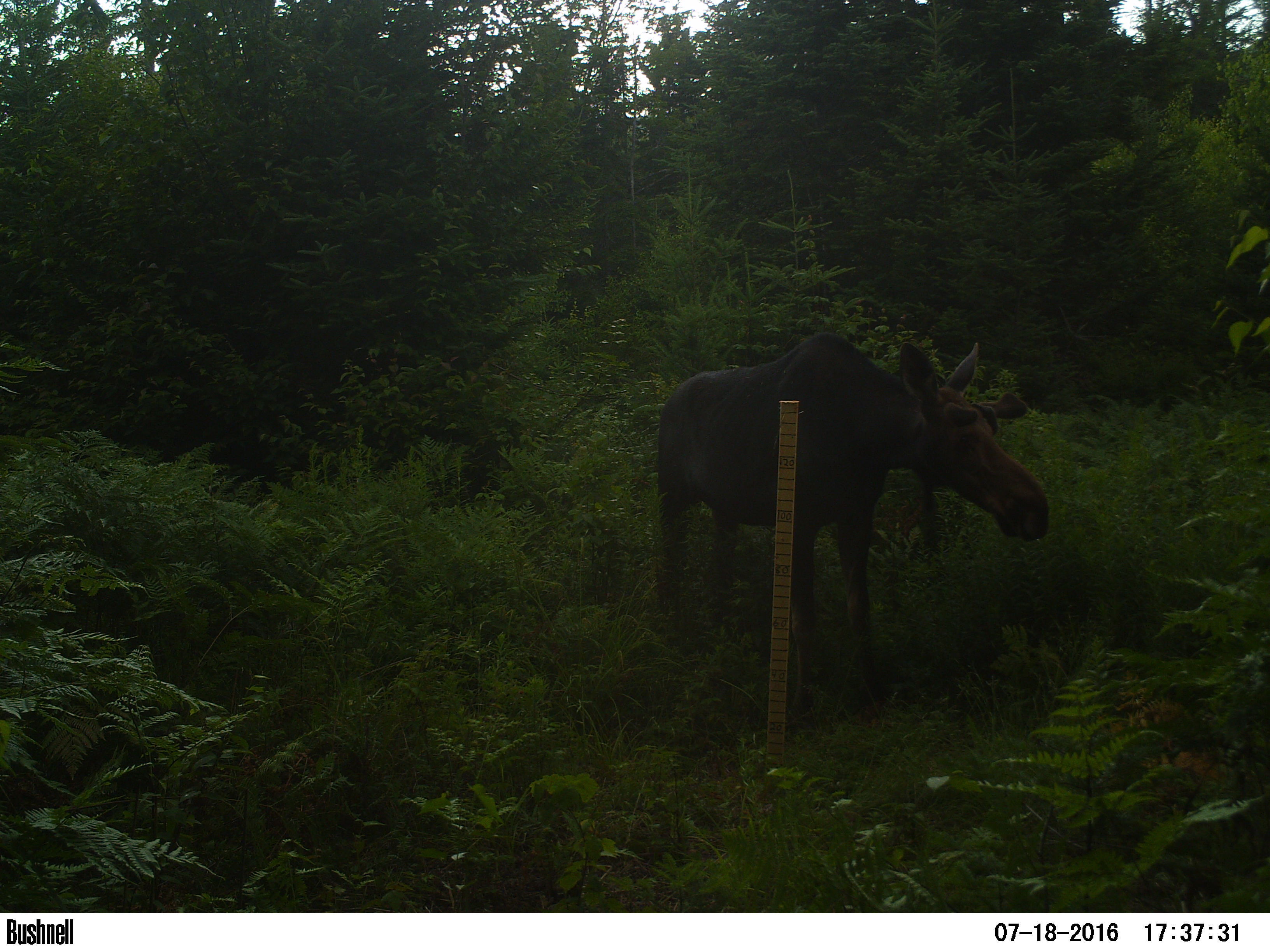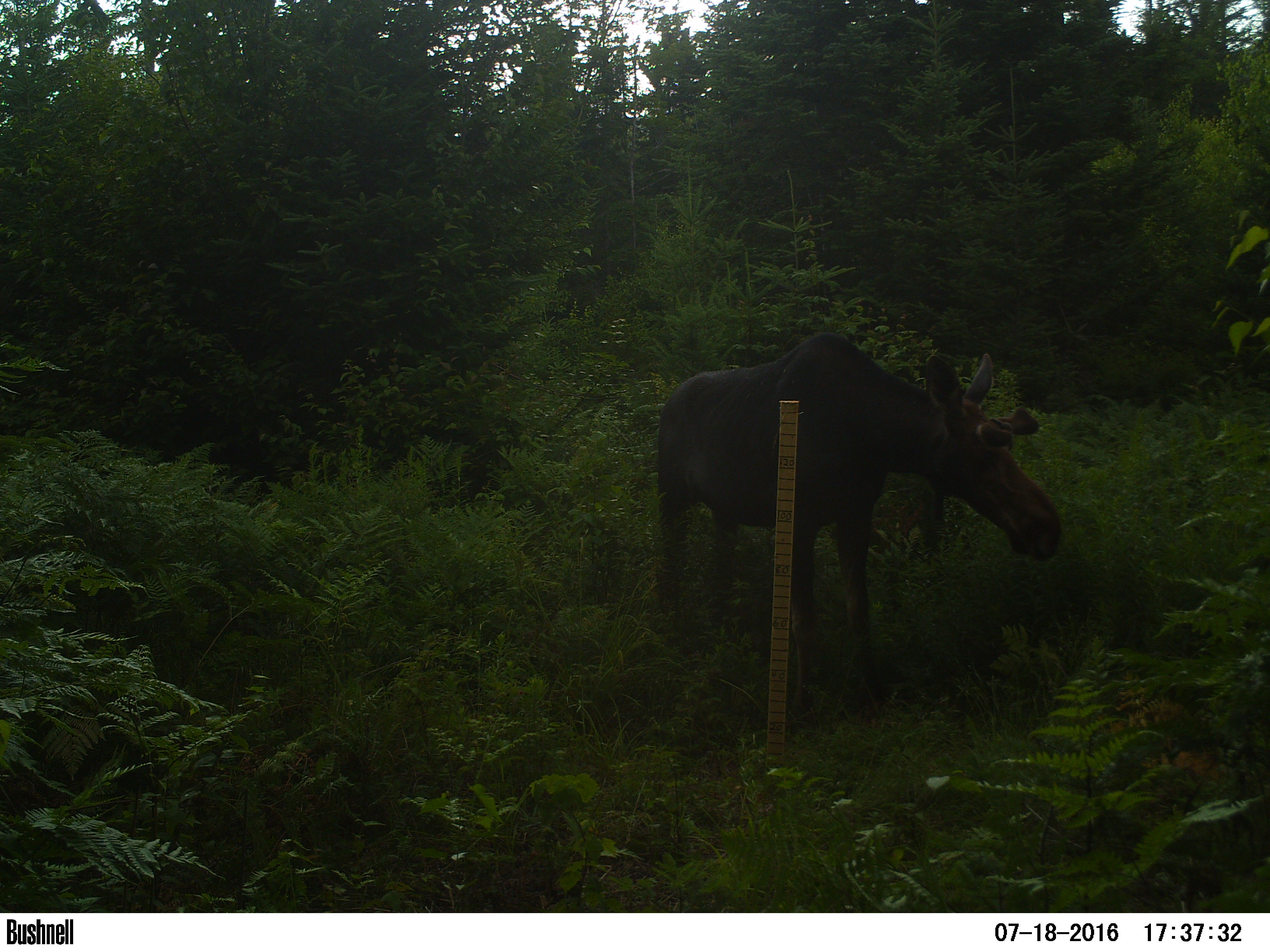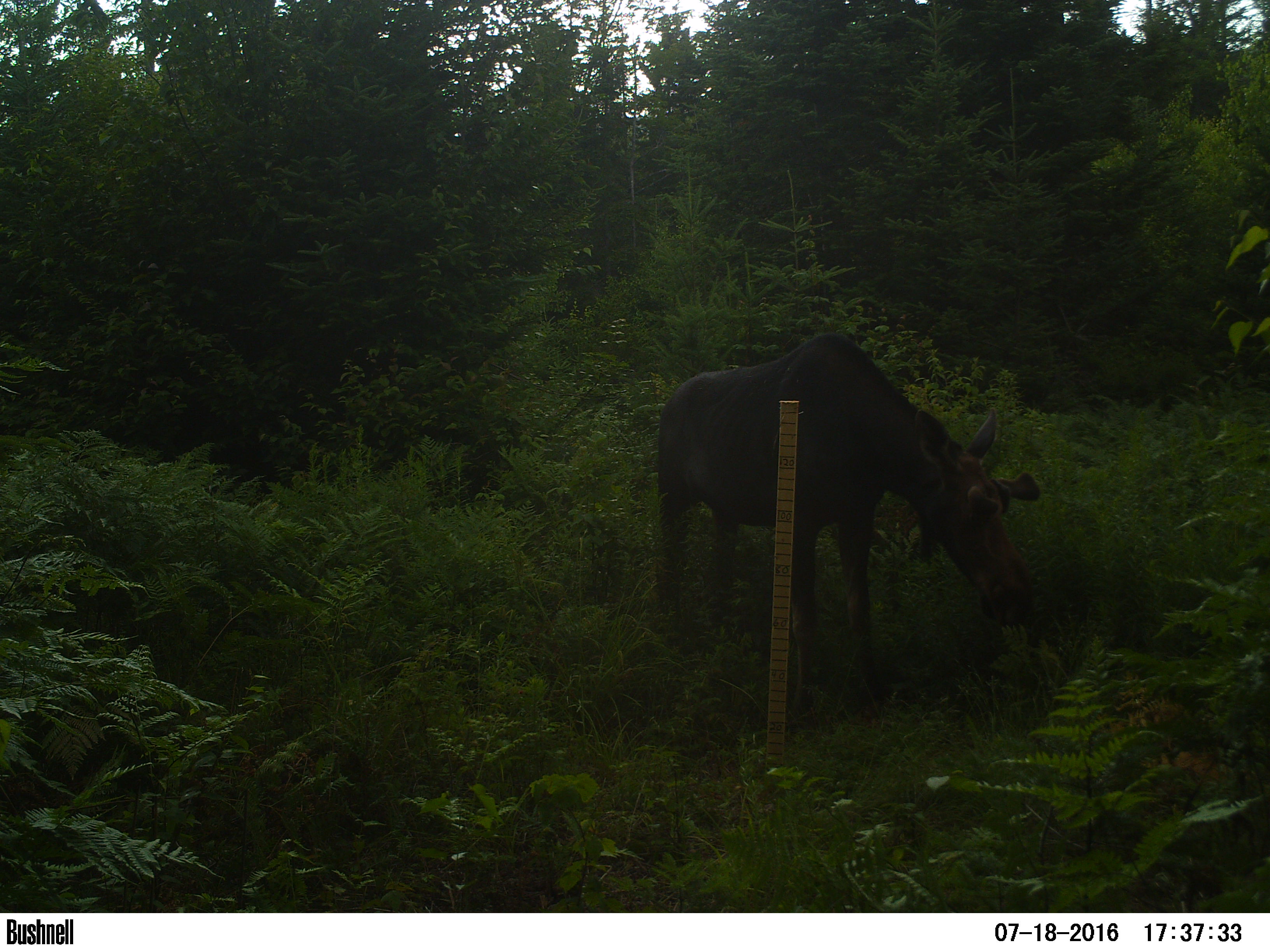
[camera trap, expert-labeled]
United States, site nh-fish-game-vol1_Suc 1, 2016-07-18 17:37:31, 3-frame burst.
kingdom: Animalia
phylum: Chordata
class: Mammalia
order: Artiodactyla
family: Cervidae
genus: Alces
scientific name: Alces alces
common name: moose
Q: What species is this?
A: Moose (Alces alces).